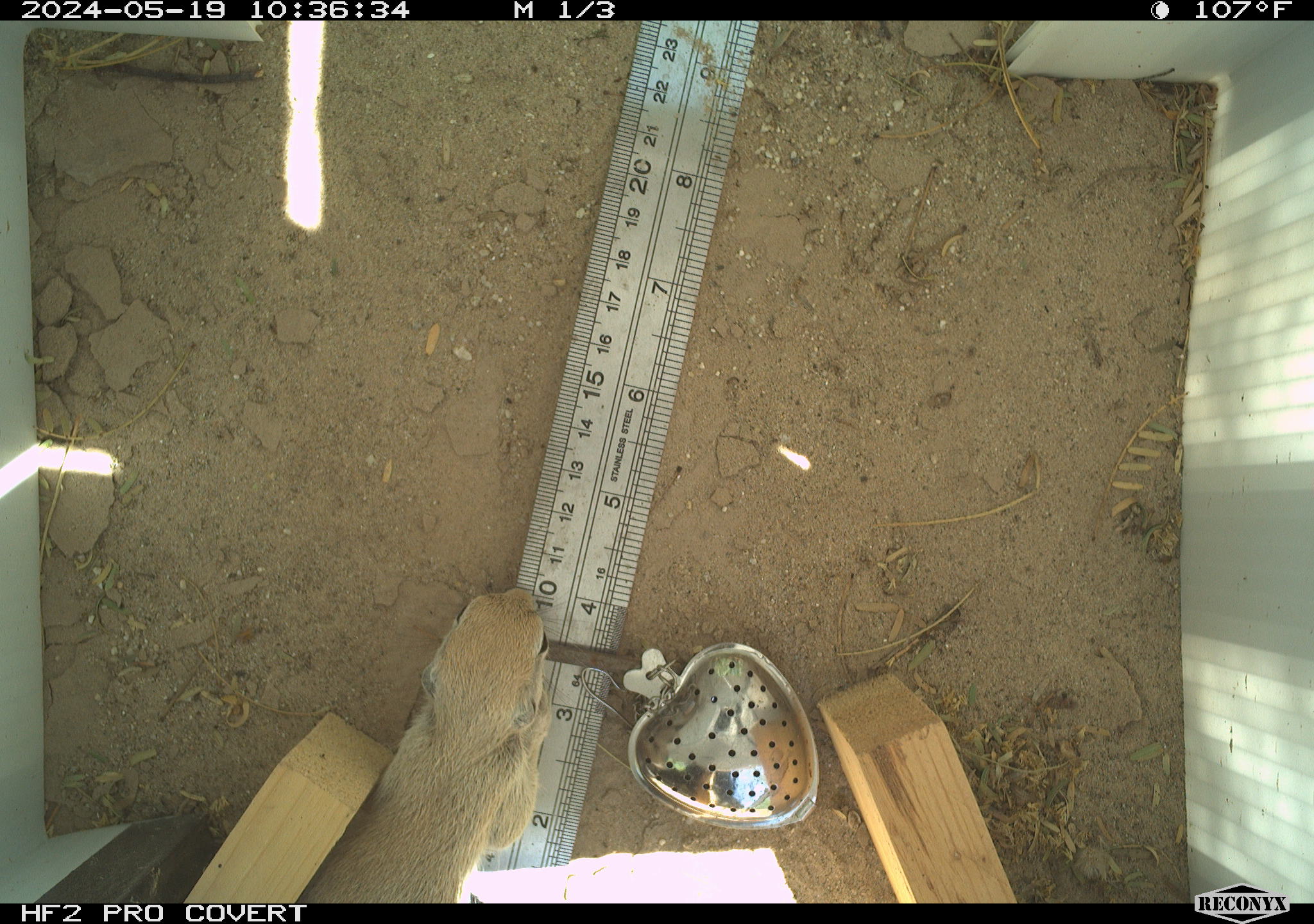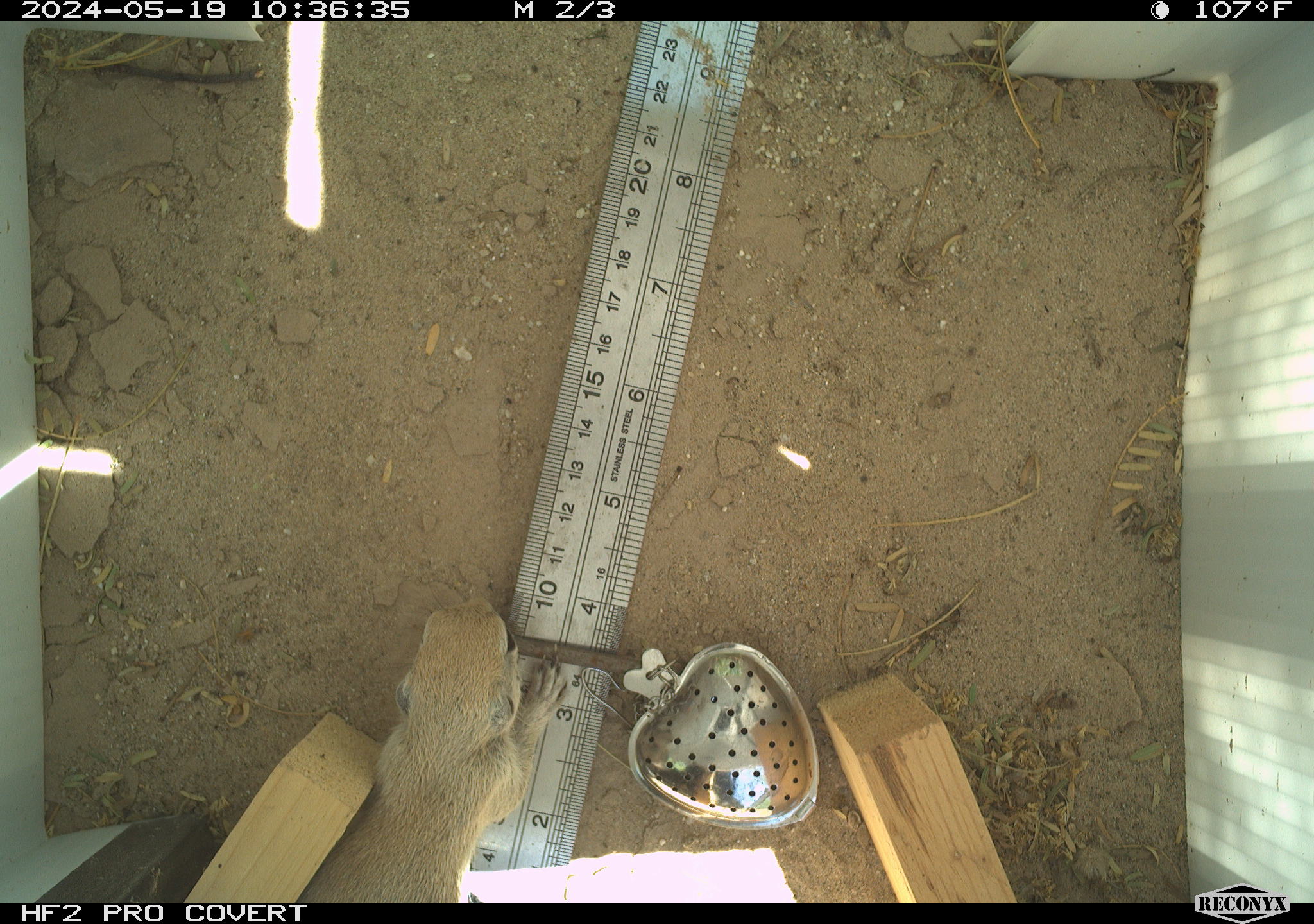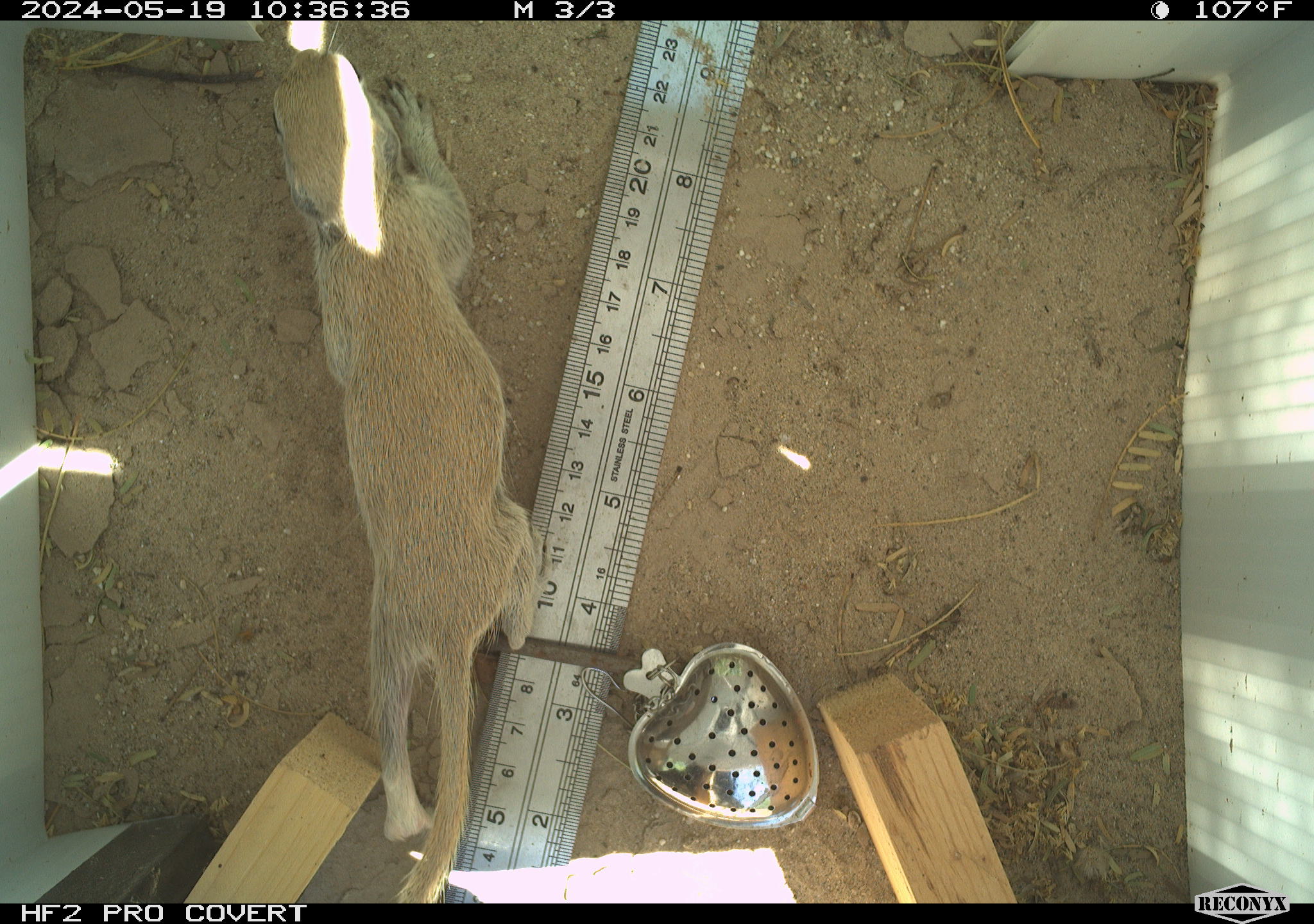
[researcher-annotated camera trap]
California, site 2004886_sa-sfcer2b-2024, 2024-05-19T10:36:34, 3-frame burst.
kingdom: Animalia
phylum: Chordata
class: Mammalia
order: Rodentia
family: Sciuridae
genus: Xerospermophilus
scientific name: Xerospermophilus tereticaudus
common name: round-tailed ground squirrel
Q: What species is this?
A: Round-tailed ground squirrel (Xerospermophilus tereticaudus).